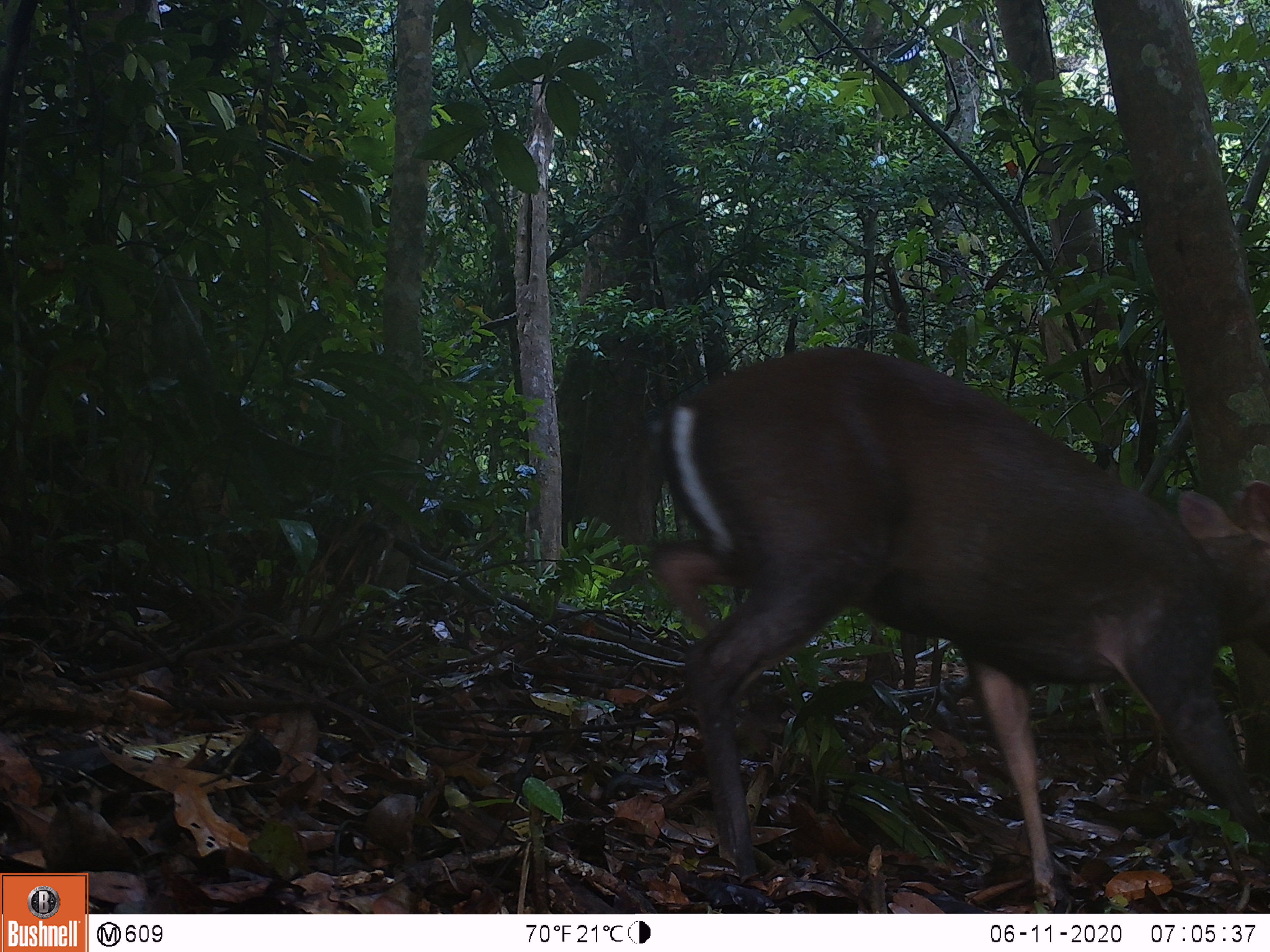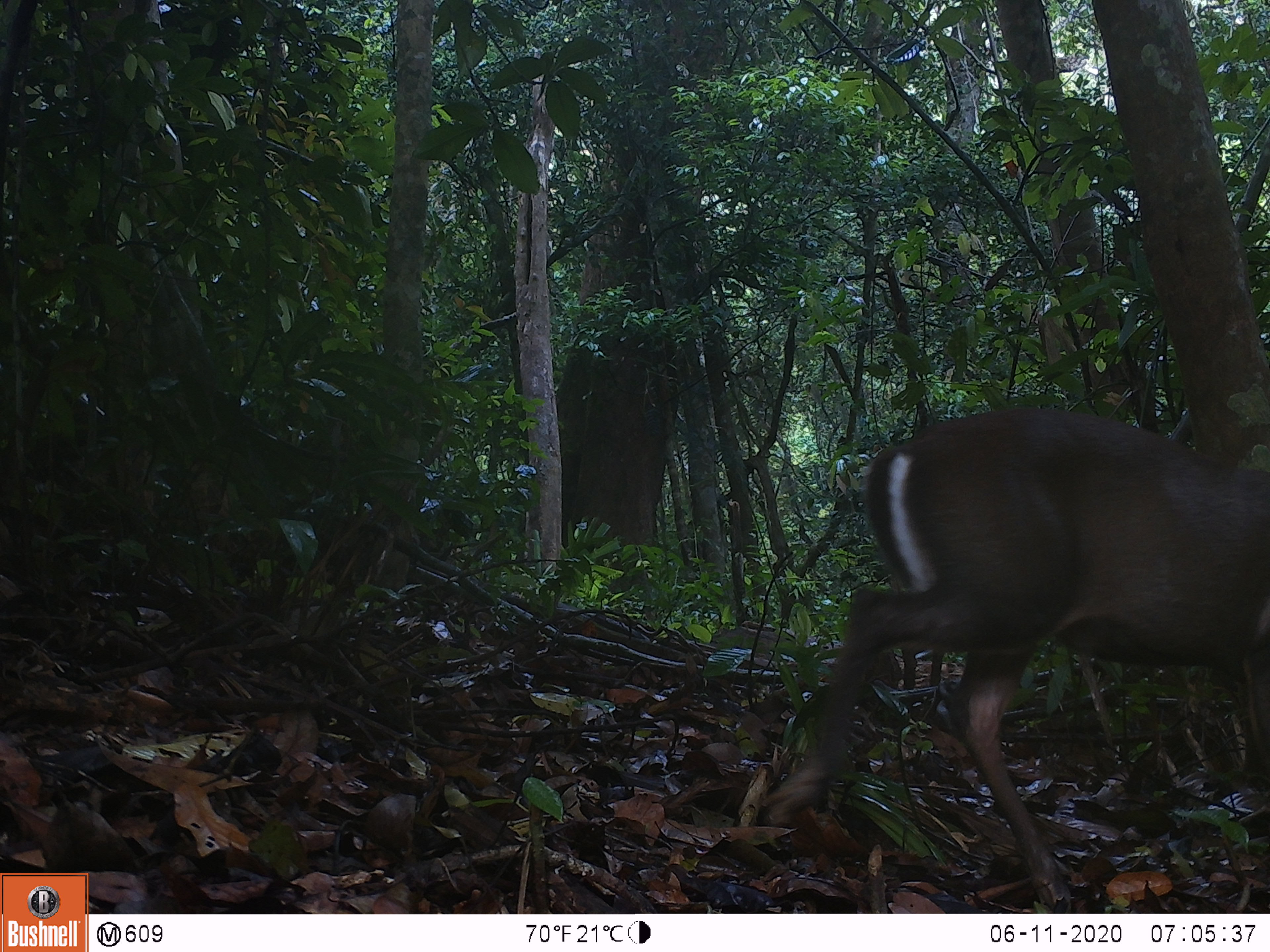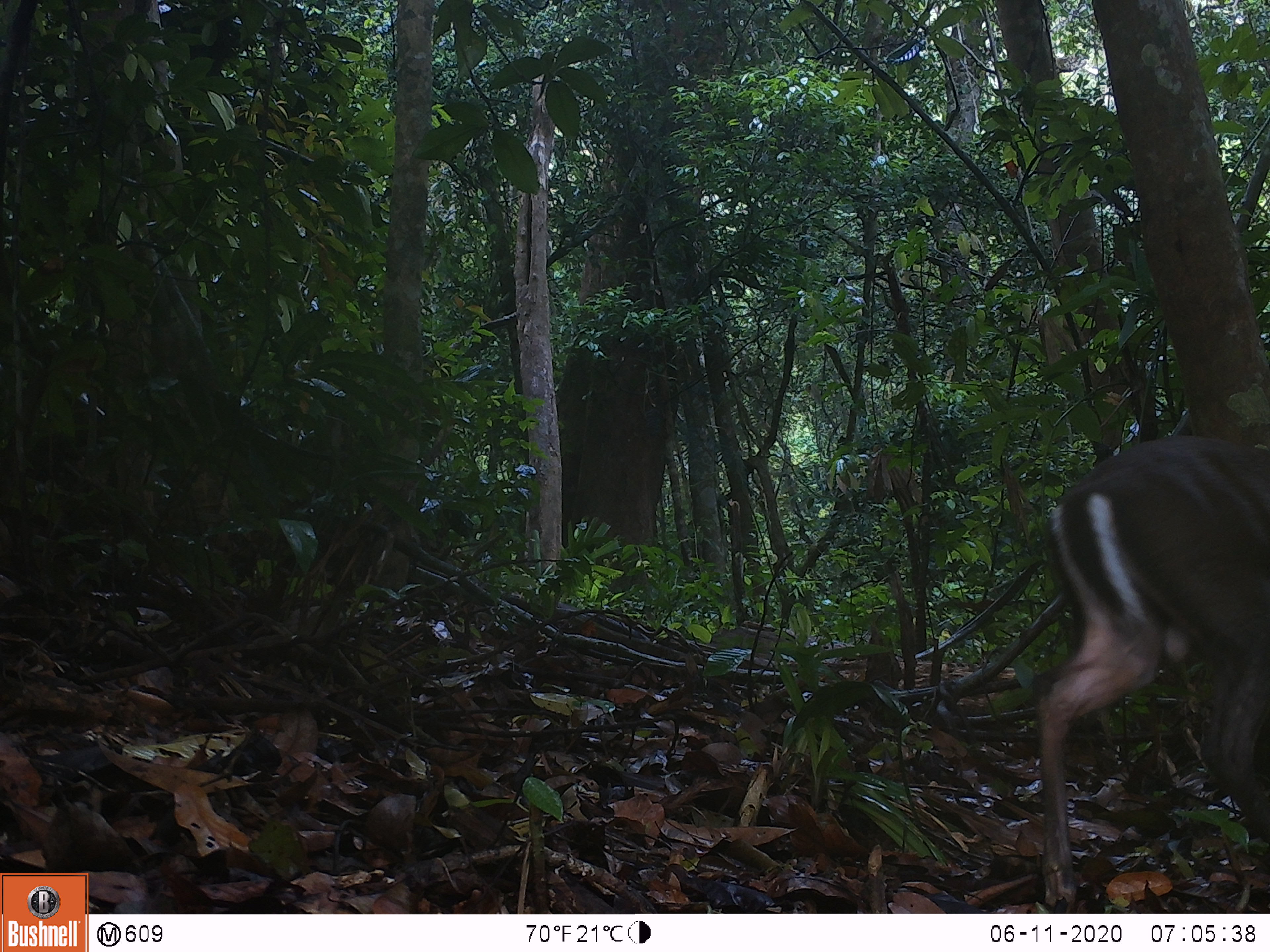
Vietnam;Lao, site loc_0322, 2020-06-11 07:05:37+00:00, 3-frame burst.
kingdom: Animalia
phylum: Chordata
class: Mammalia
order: Artiodactyla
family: Cervidae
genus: Muntiacus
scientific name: Muntiacus rooseveltorum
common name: roosevelt's muntjac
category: roosevelts muntjac group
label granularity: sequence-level